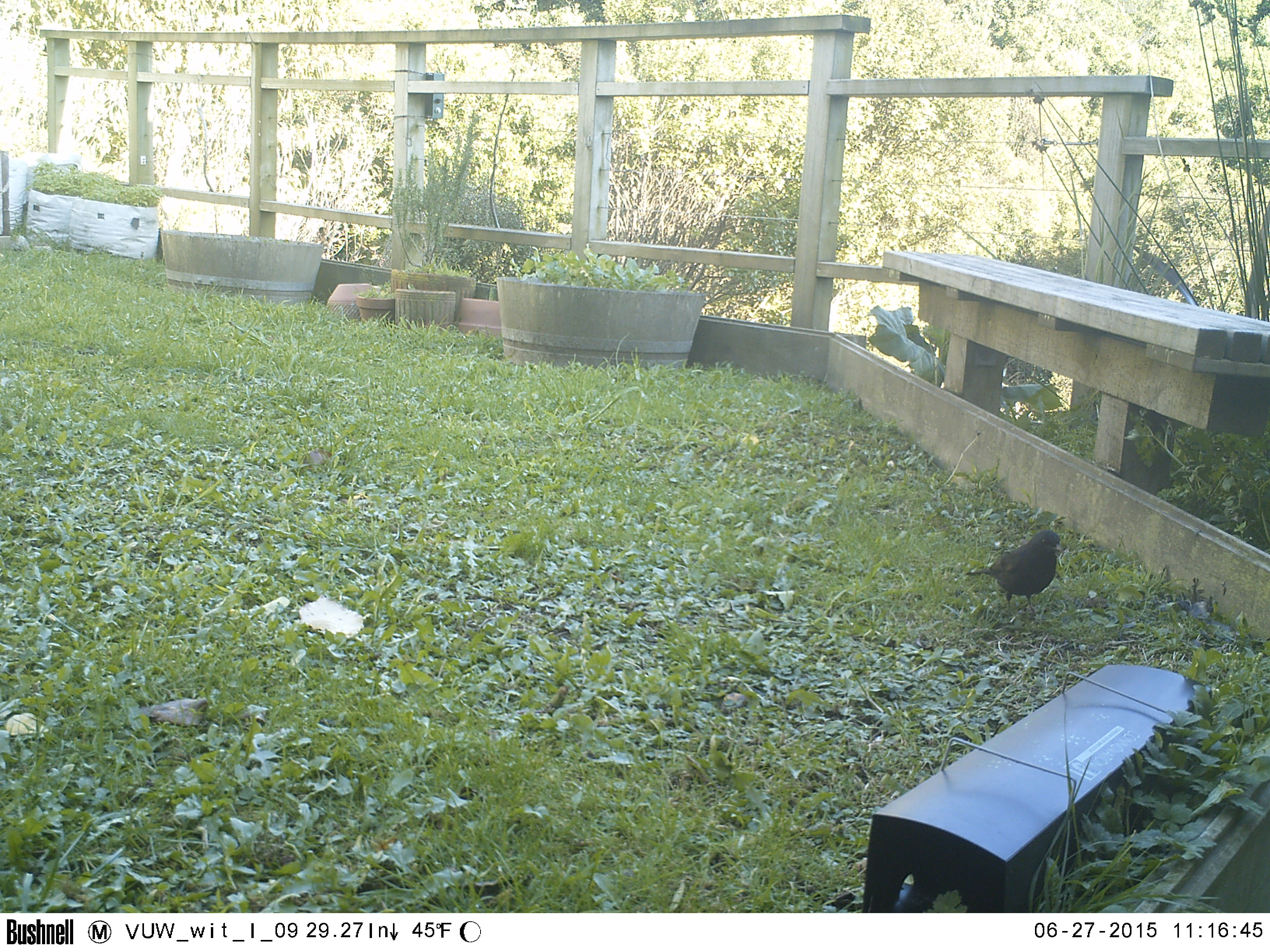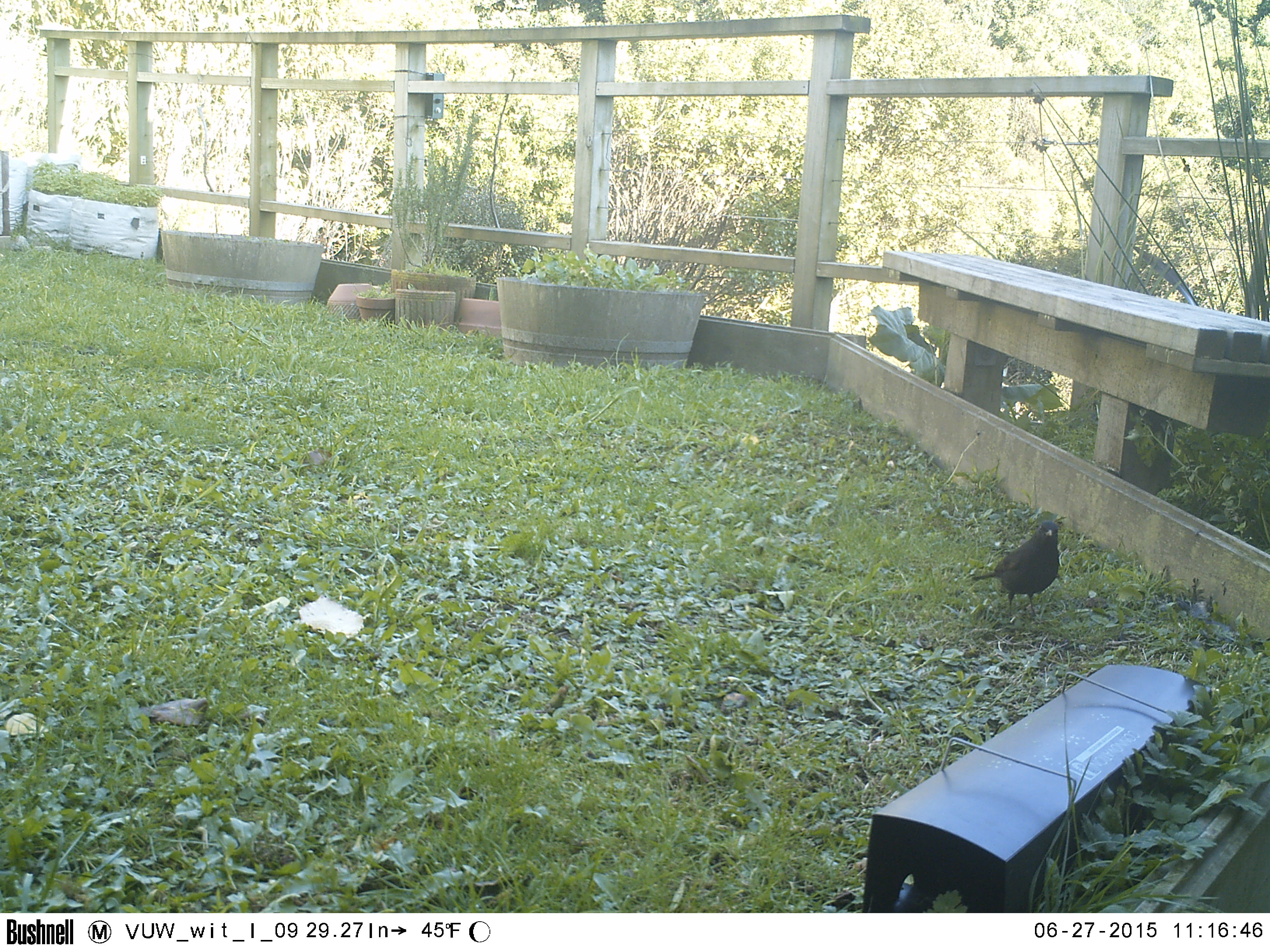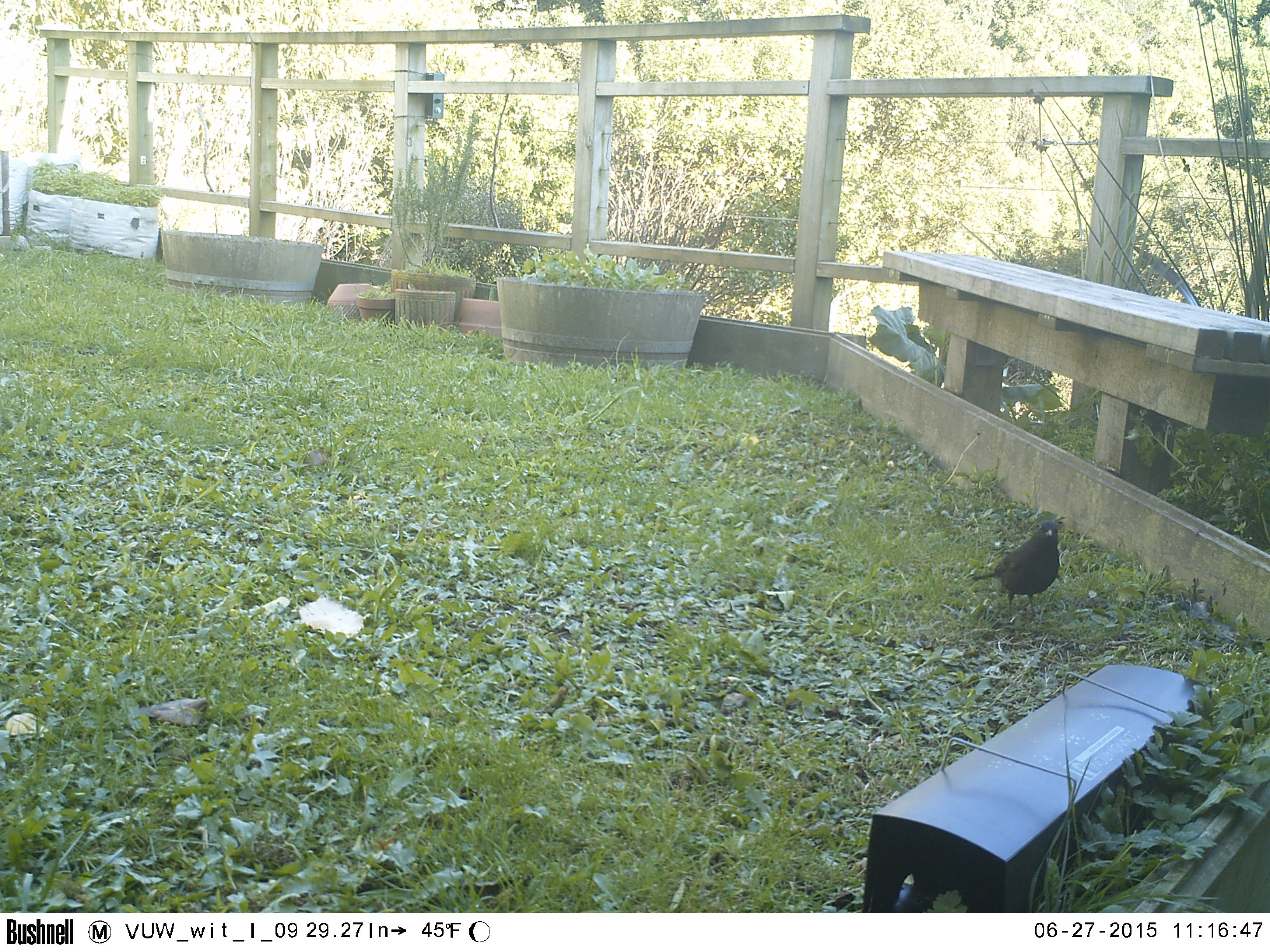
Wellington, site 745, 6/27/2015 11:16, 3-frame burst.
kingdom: Animalia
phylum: Chordata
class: Aves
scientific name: Aves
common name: bird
Bird (Aves).